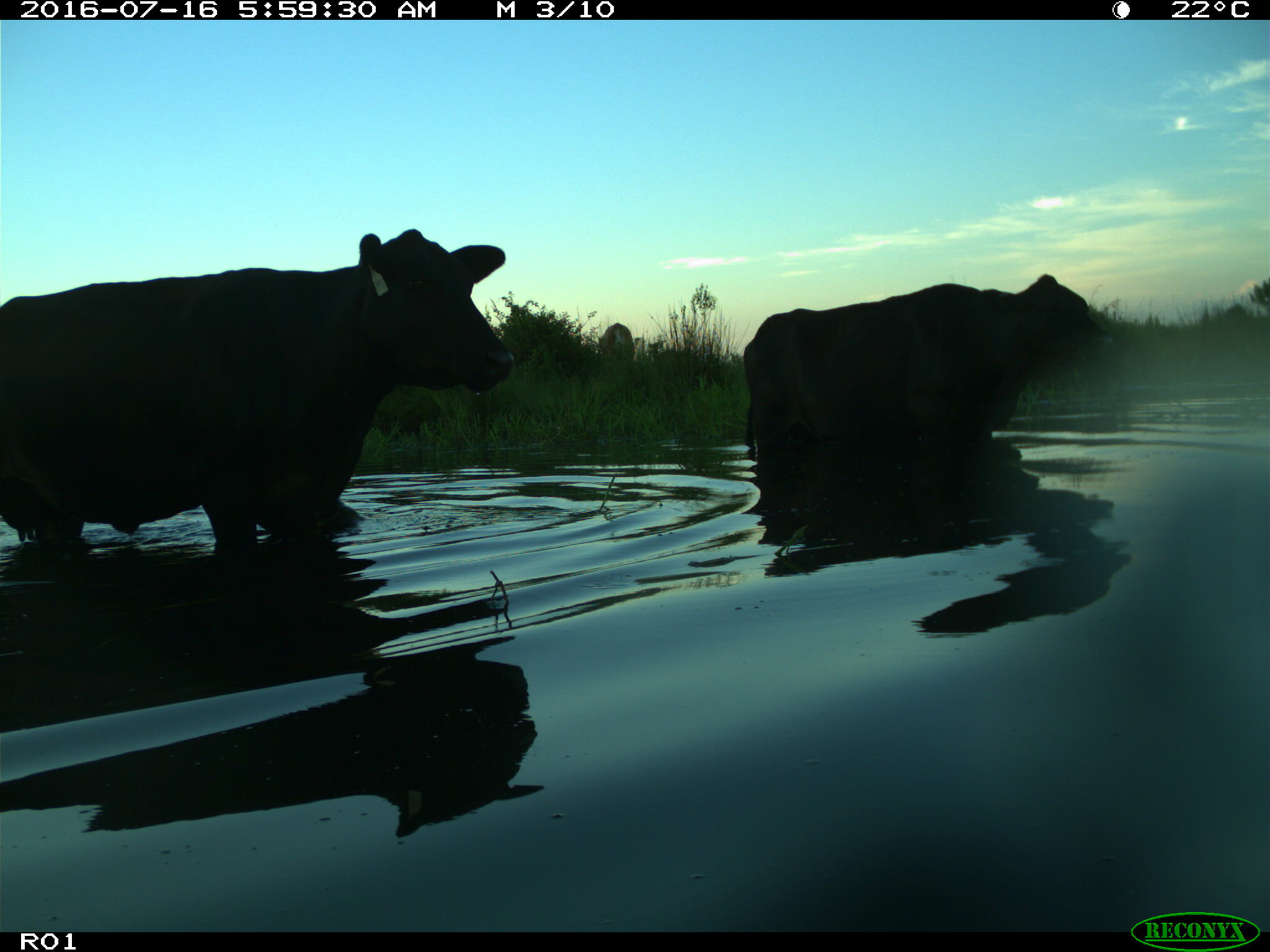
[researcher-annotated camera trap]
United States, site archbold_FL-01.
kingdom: Animalia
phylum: Chordata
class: Mammalia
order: Artiodactyla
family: Bovidae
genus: Bos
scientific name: Bos taurus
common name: domestic cow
Bos taurus (domestic cow).